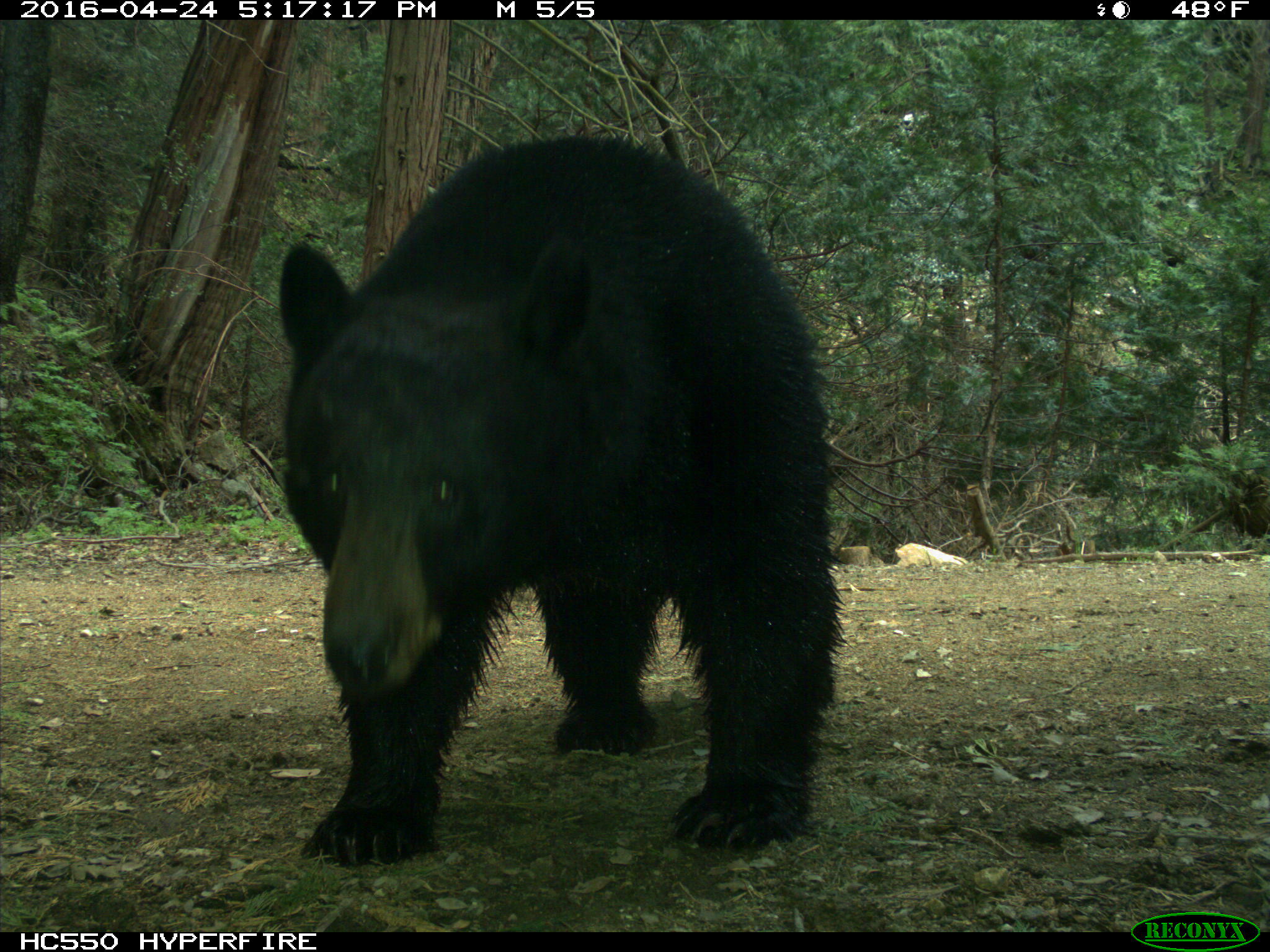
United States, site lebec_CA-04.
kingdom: Animalia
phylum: Chordata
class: Mammalia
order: Carnivora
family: Ursidae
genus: Ursus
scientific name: Ursus americanus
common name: american black bear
Ursus americanus (american black bear).